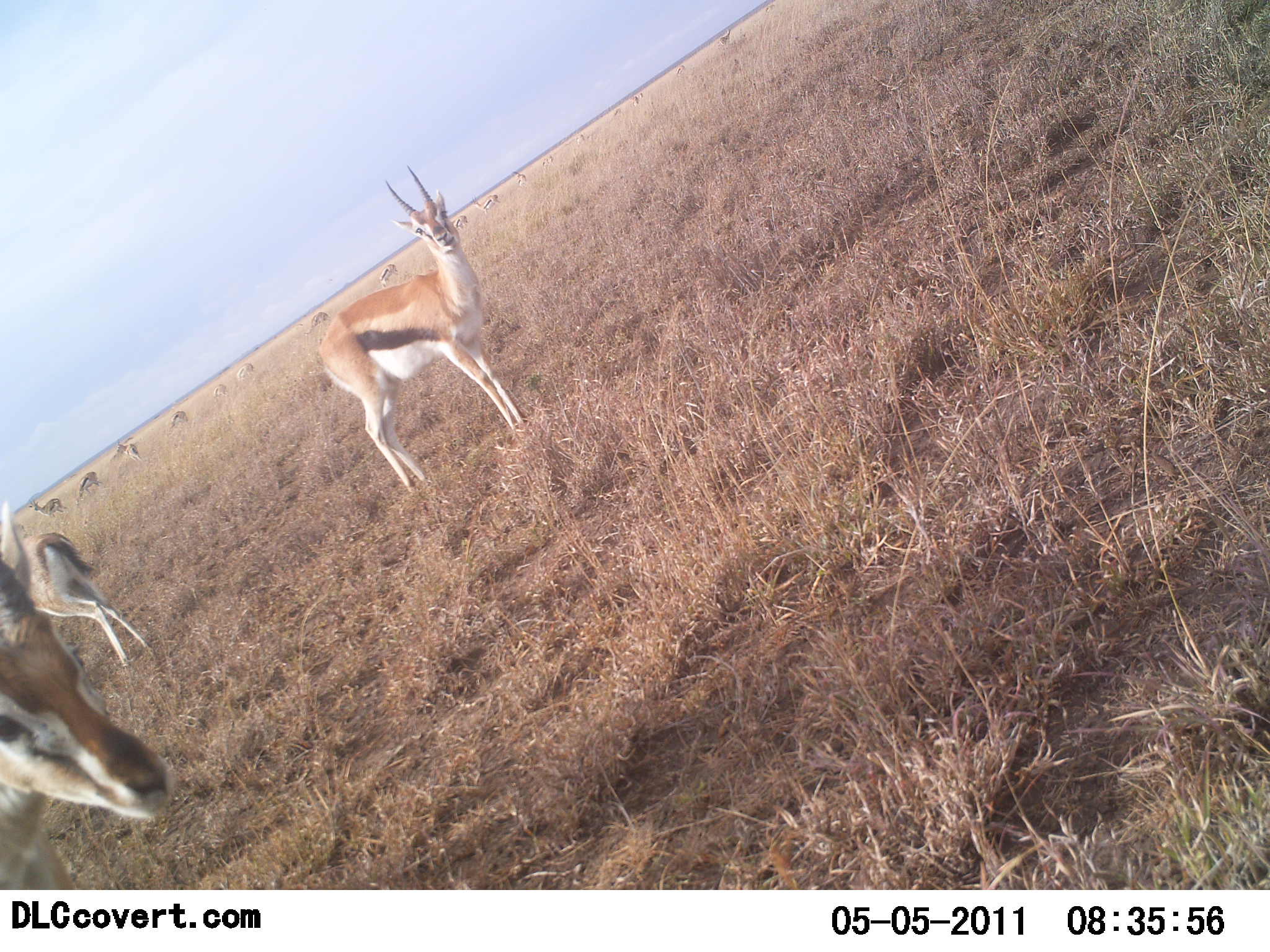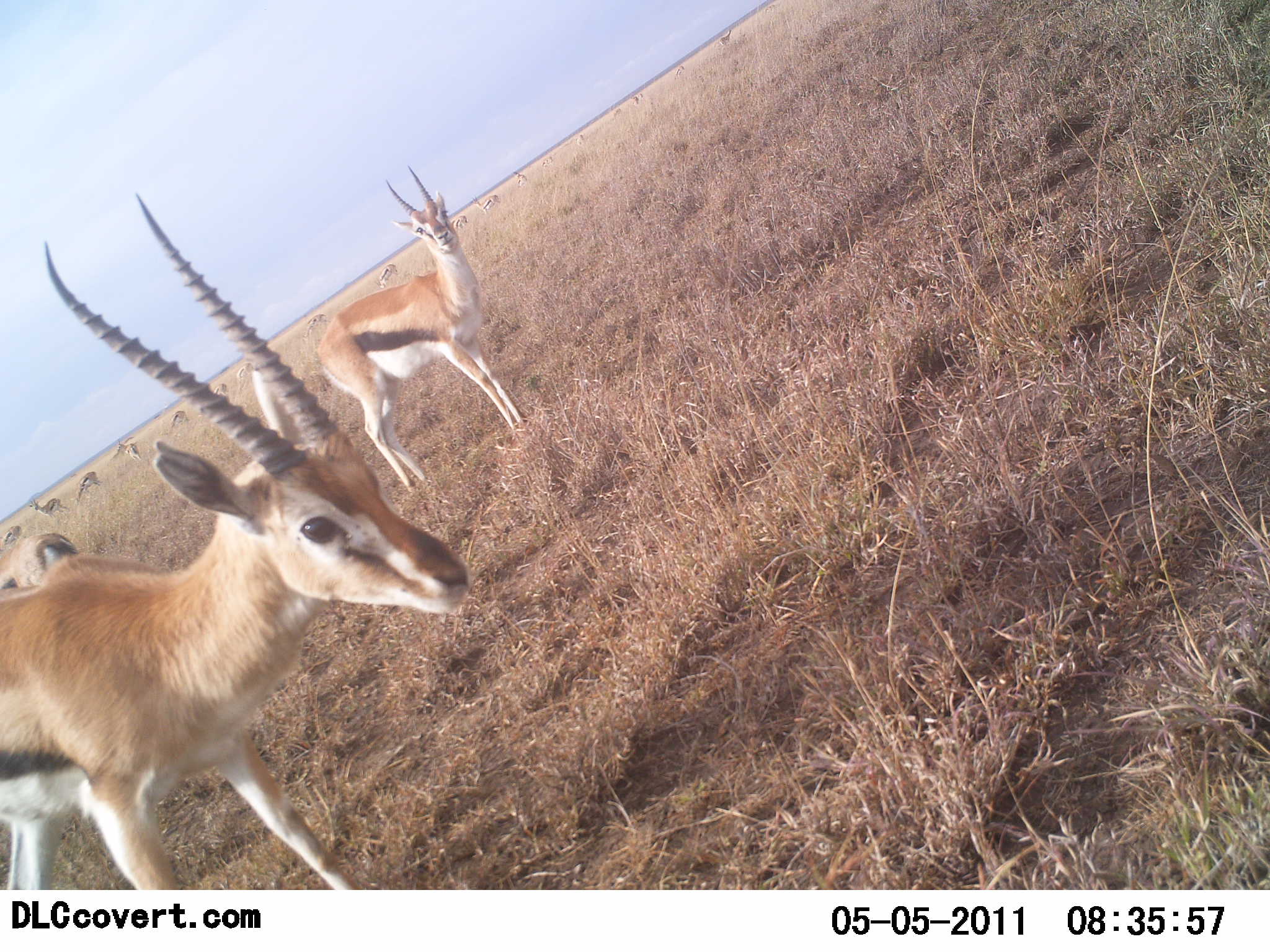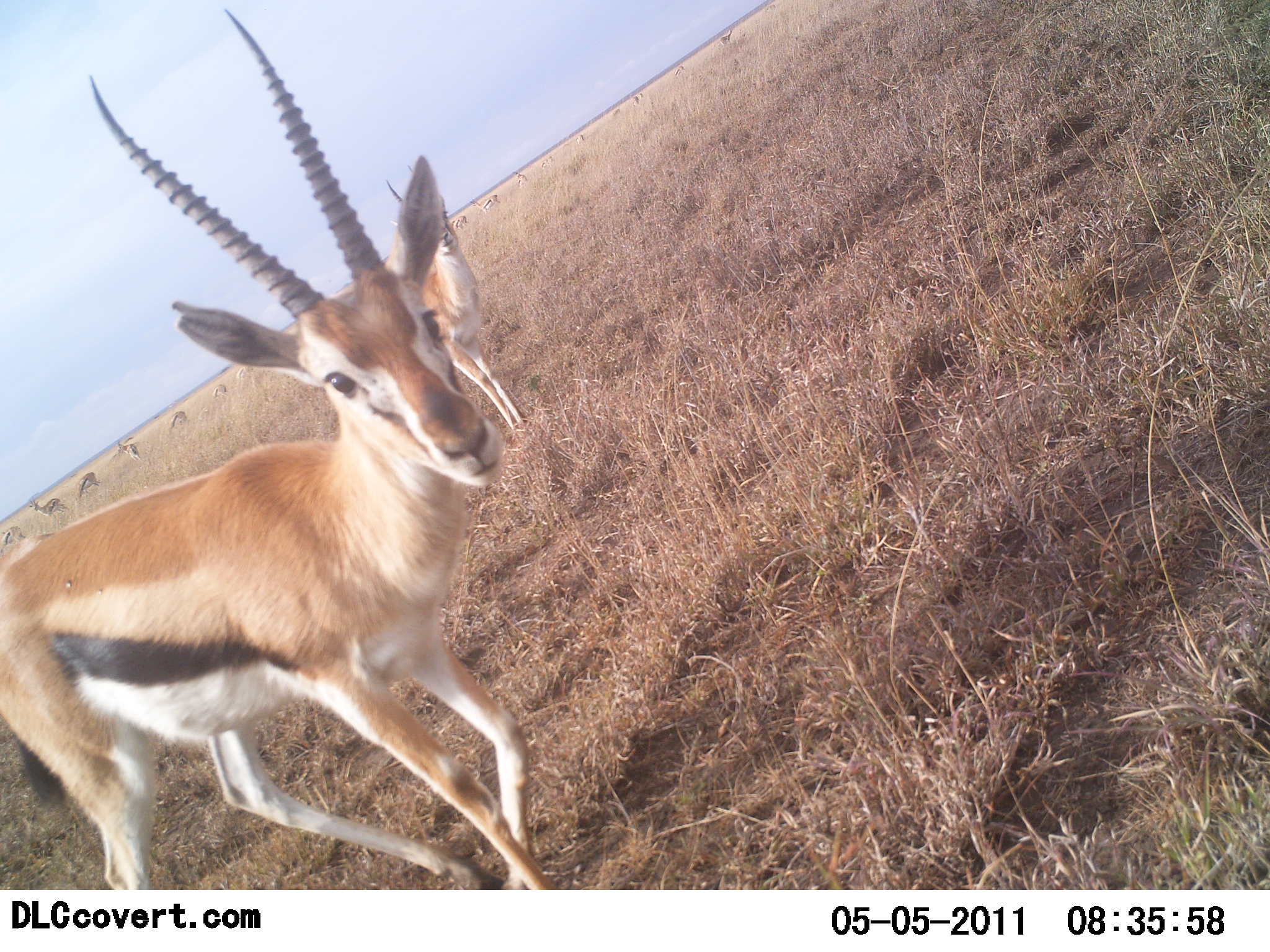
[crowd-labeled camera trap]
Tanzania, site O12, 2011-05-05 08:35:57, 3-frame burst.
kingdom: Animalia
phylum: Chordata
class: Mammalia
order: Artiodactyla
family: Bovidae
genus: Eudorcas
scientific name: Eudorcas thomsonii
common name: thomson's gazelle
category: gazellethomsons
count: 11-50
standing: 86%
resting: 0%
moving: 71%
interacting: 0%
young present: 0%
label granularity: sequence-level